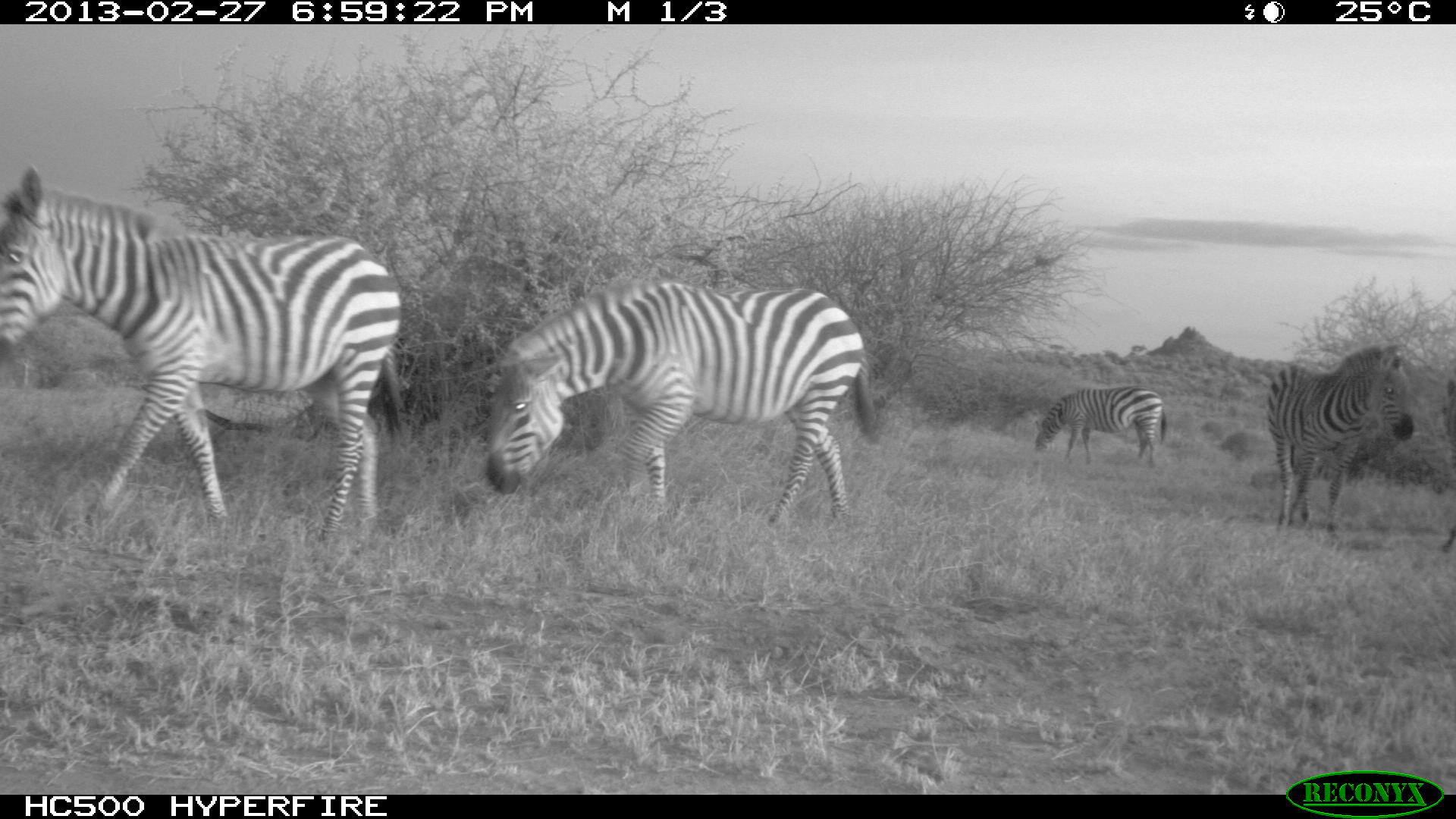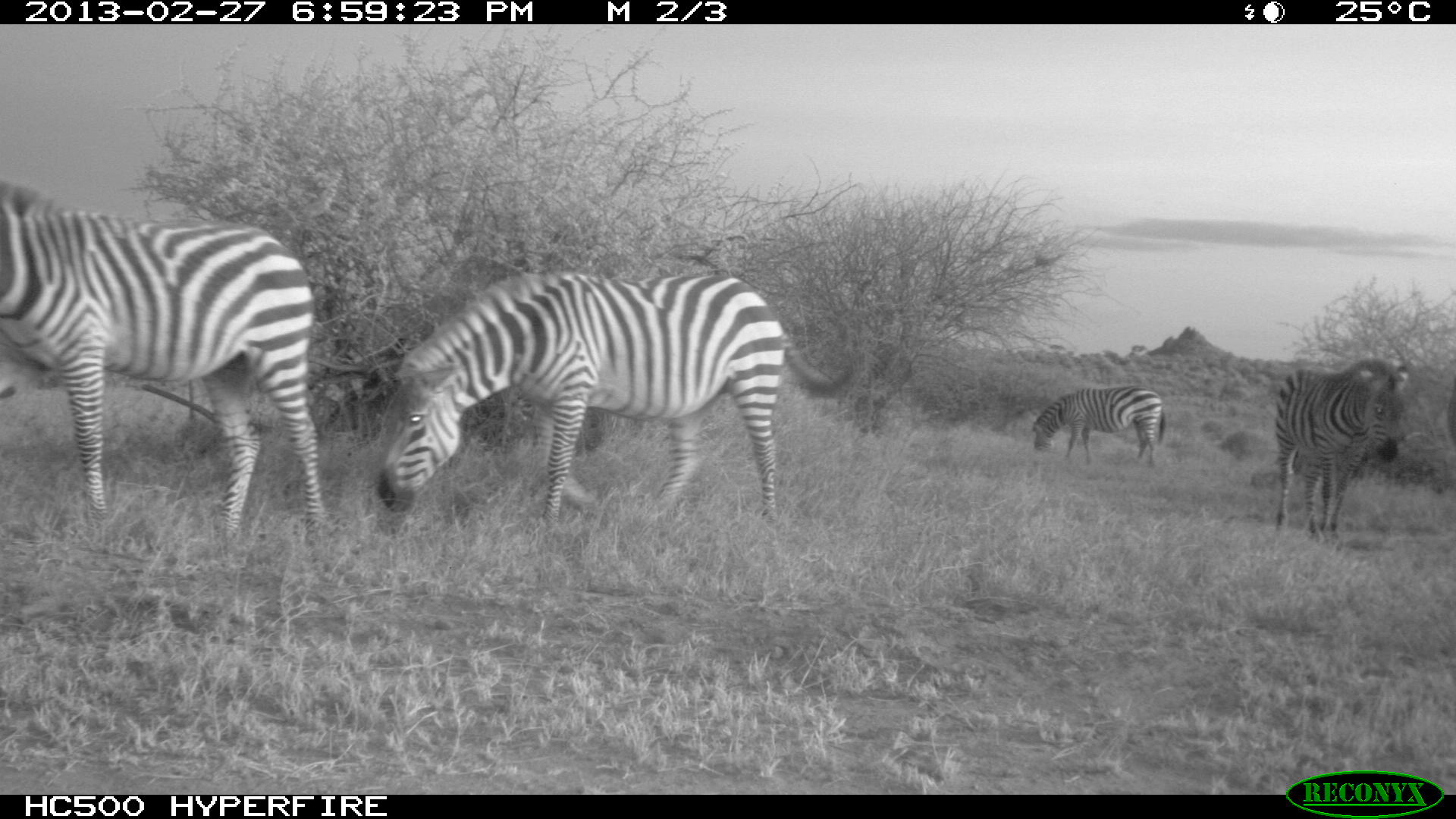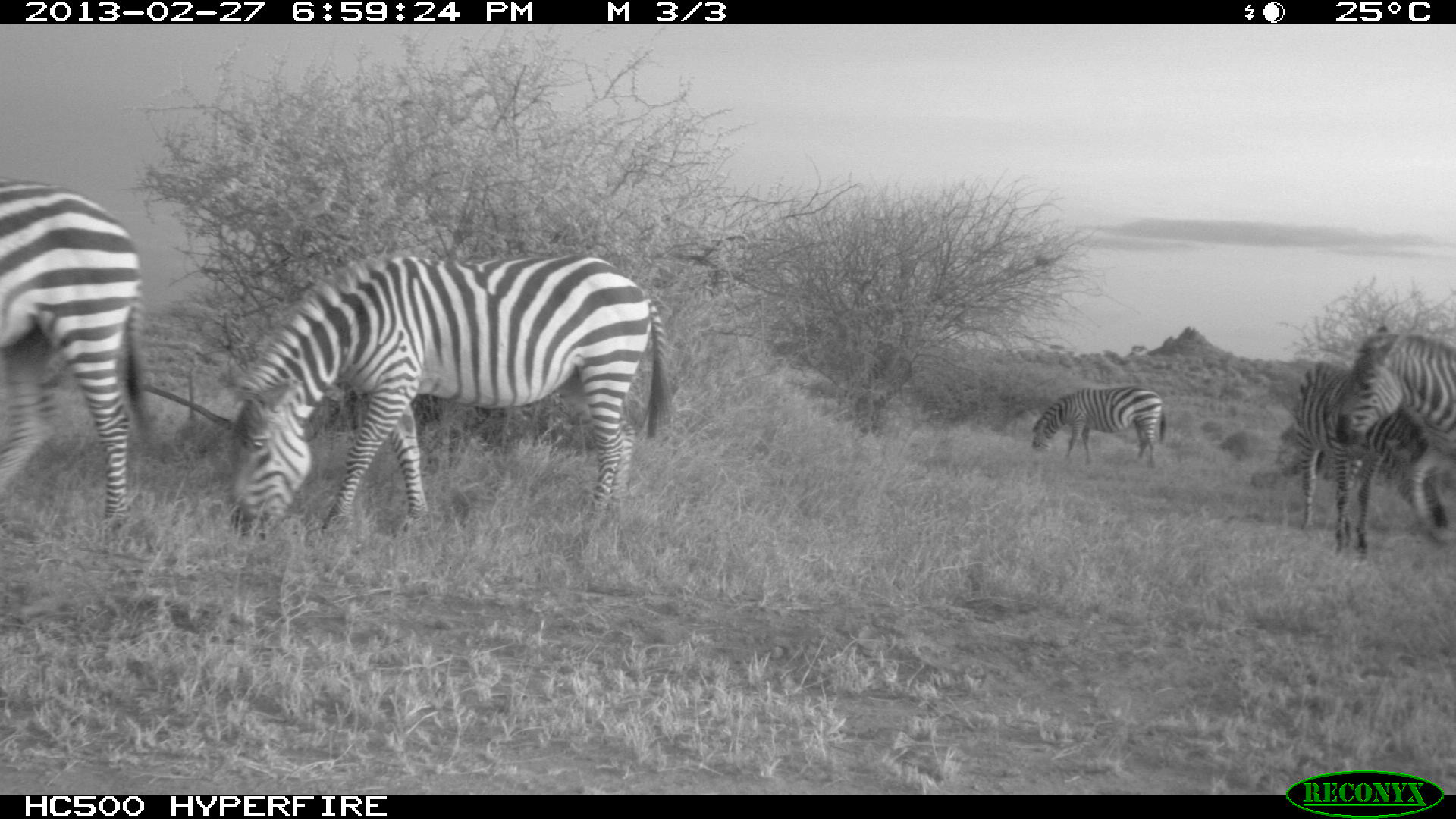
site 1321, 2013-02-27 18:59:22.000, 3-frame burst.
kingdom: Animalia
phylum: Chordata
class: Mammalia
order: Perissodactyla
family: Equidae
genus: Equus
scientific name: Equus quagga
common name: plains zebra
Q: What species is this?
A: Equus quagga (plains zebra).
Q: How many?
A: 4.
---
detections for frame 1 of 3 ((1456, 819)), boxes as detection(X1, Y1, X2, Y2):
equus quagga: detection(0, 164, 403, 541); detection(483, 276, 878, 538); detection(1268, 345, 1415, 533); detection(1032, 386, 1165, 471)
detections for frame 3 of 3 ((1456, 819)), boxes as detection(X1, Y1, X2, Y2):
equus quagga: detection(224, 252, 665, 548); detection(0, 176, 151, 525); detection(1276, 355, 1448, 558); detection(1330, 323, 1456, 544); detection(1029, 385, 1166, 468)